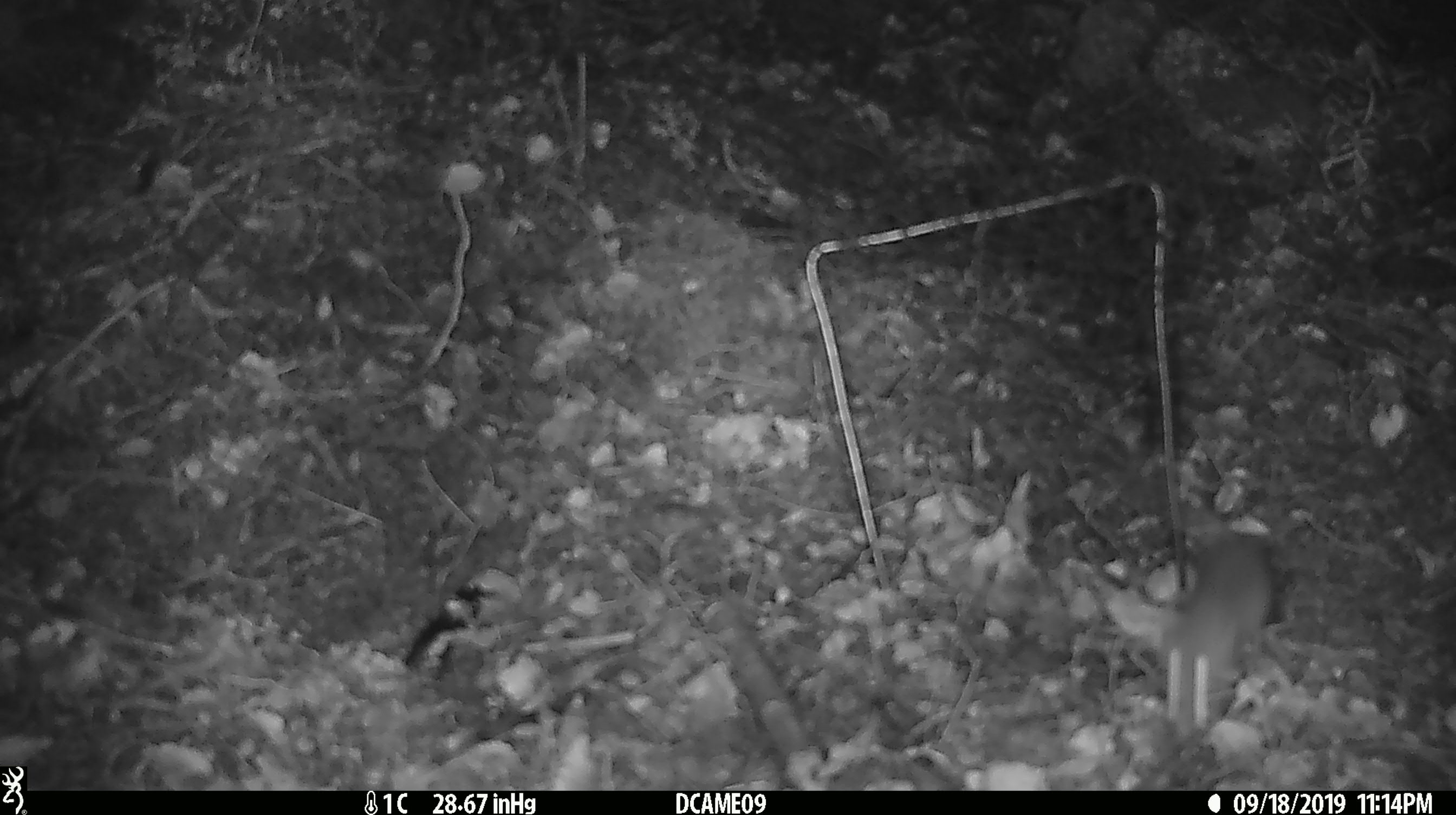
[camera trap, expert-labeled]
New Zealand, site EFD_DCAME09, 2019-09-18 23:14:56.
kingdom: Animalia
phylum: Chordata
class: Mammalia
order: Rodentia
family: Muridae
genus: Mus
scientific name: Mus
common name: mouse